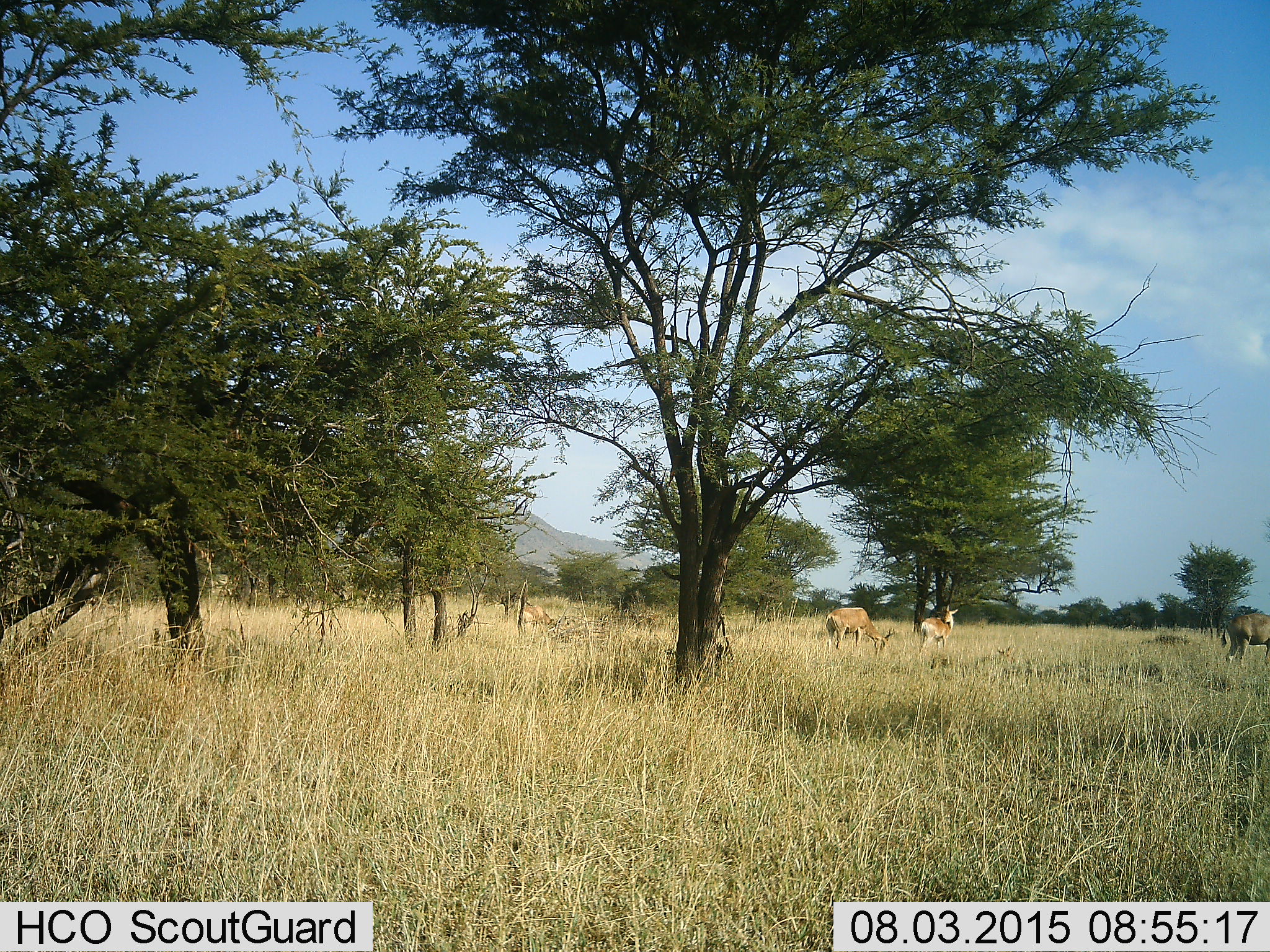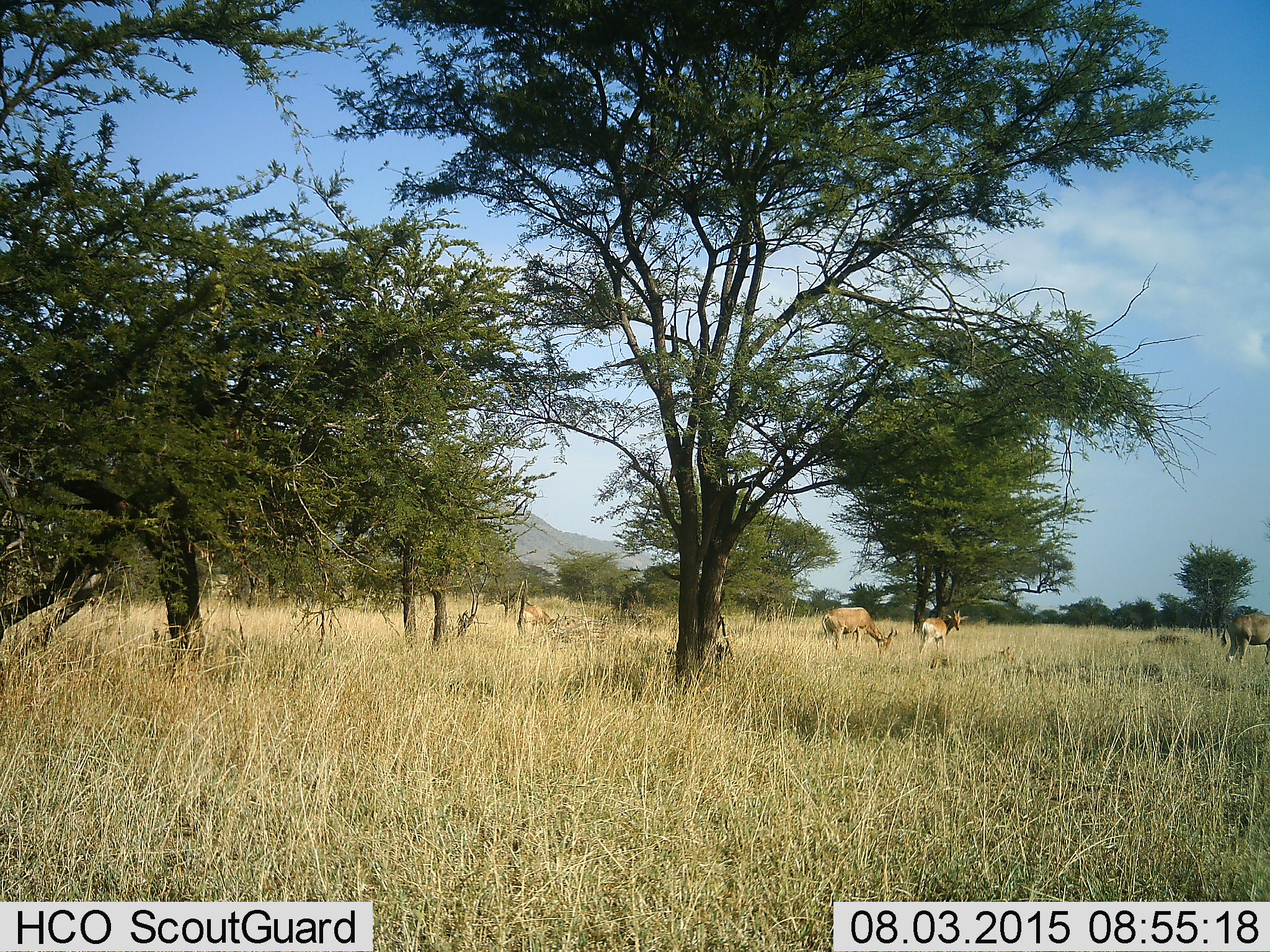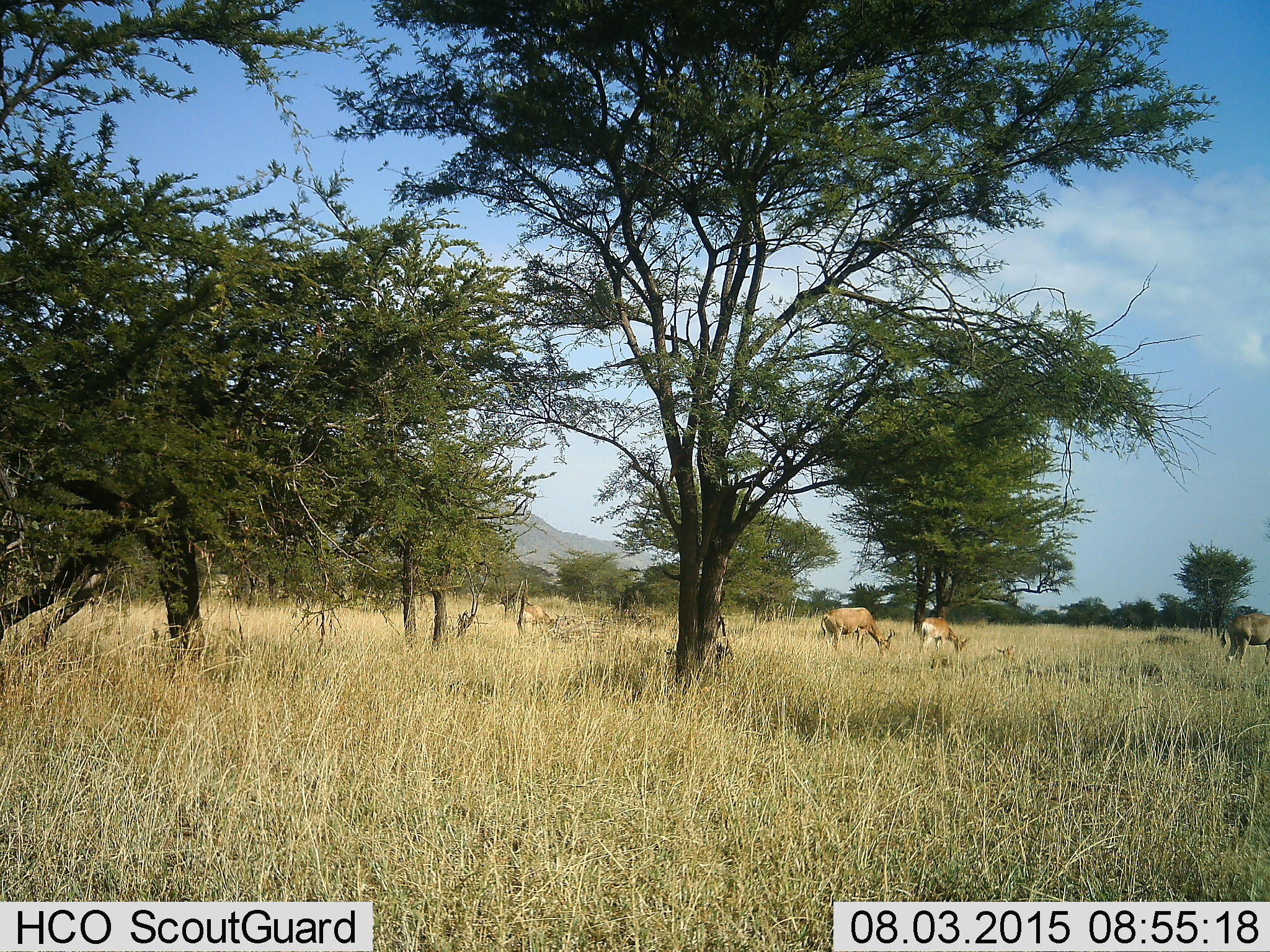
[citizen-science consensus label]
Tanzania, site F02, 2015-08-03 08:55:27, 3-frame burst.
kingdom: Animalia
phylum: Chordata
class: Mammalia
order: Artiodactyla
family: Bovidae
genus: Nanger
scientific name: Nanger granti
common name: grant's gazelle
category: gazellegrants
Gazellegrants (grant's gazelle) (Nanger granti), count 4. Behavior (volunteer vote fractions): standing 50%, resting 38%, moving 25%, interacting 0%. Young present (vote fraction): 0%. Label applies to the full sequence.